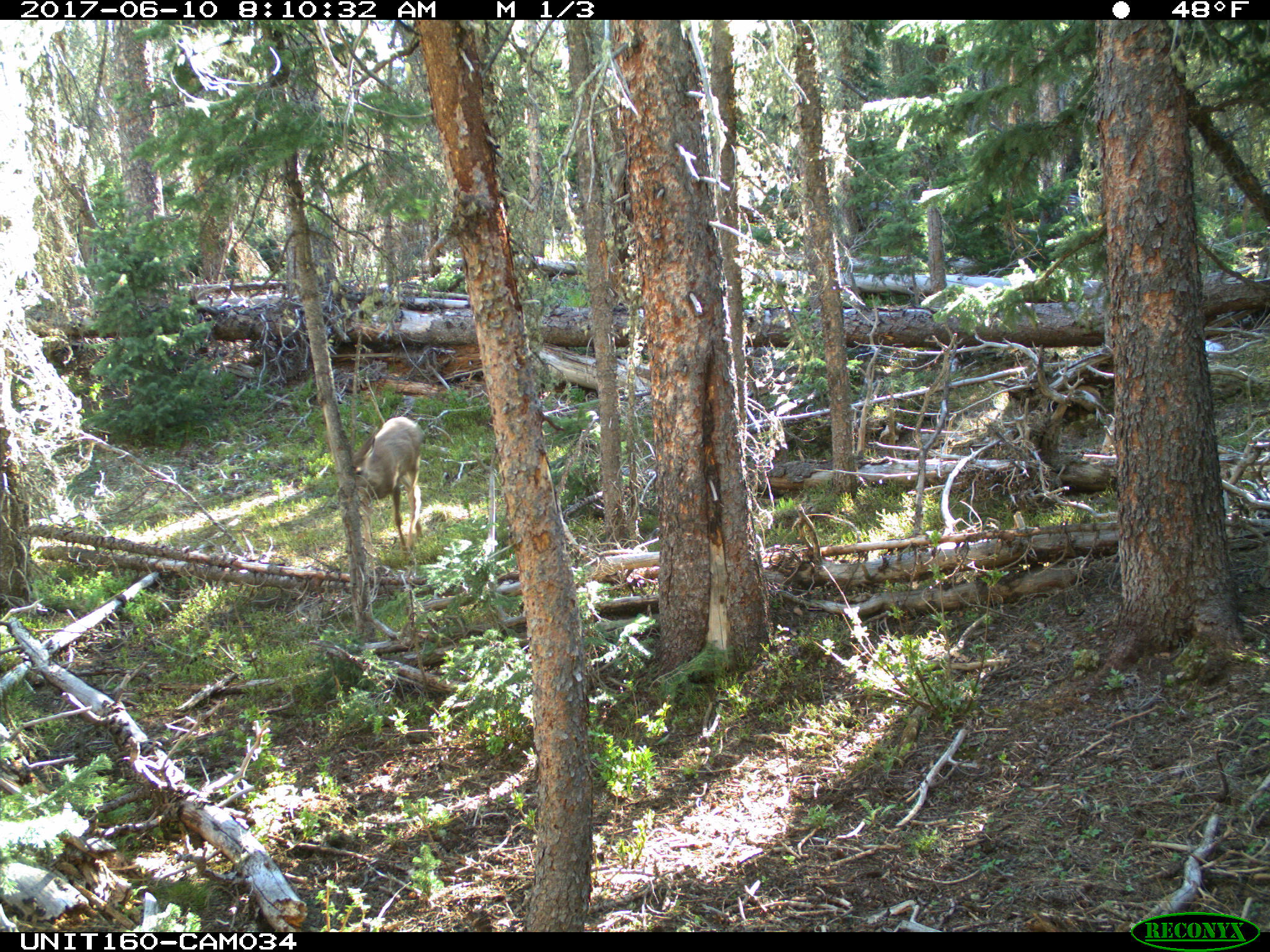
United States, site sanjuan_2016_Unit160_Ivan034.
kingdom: Animalia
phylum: Chordata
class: Mammalia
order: Artiodactyla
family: Cervidae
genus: Odocoileus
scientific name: Odocoileus hemionus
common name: mule deer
Odocoileus hemionus (mule deer).